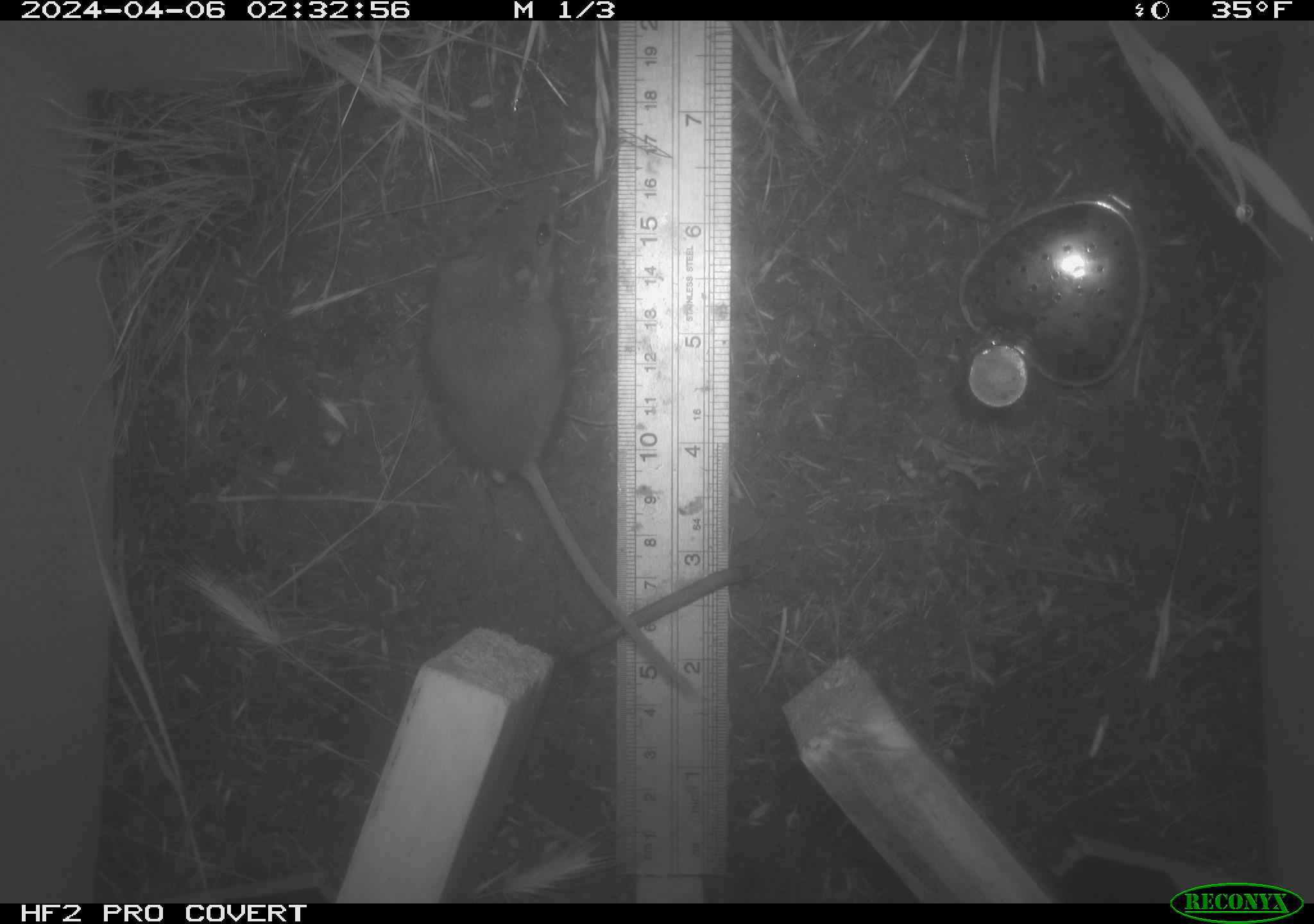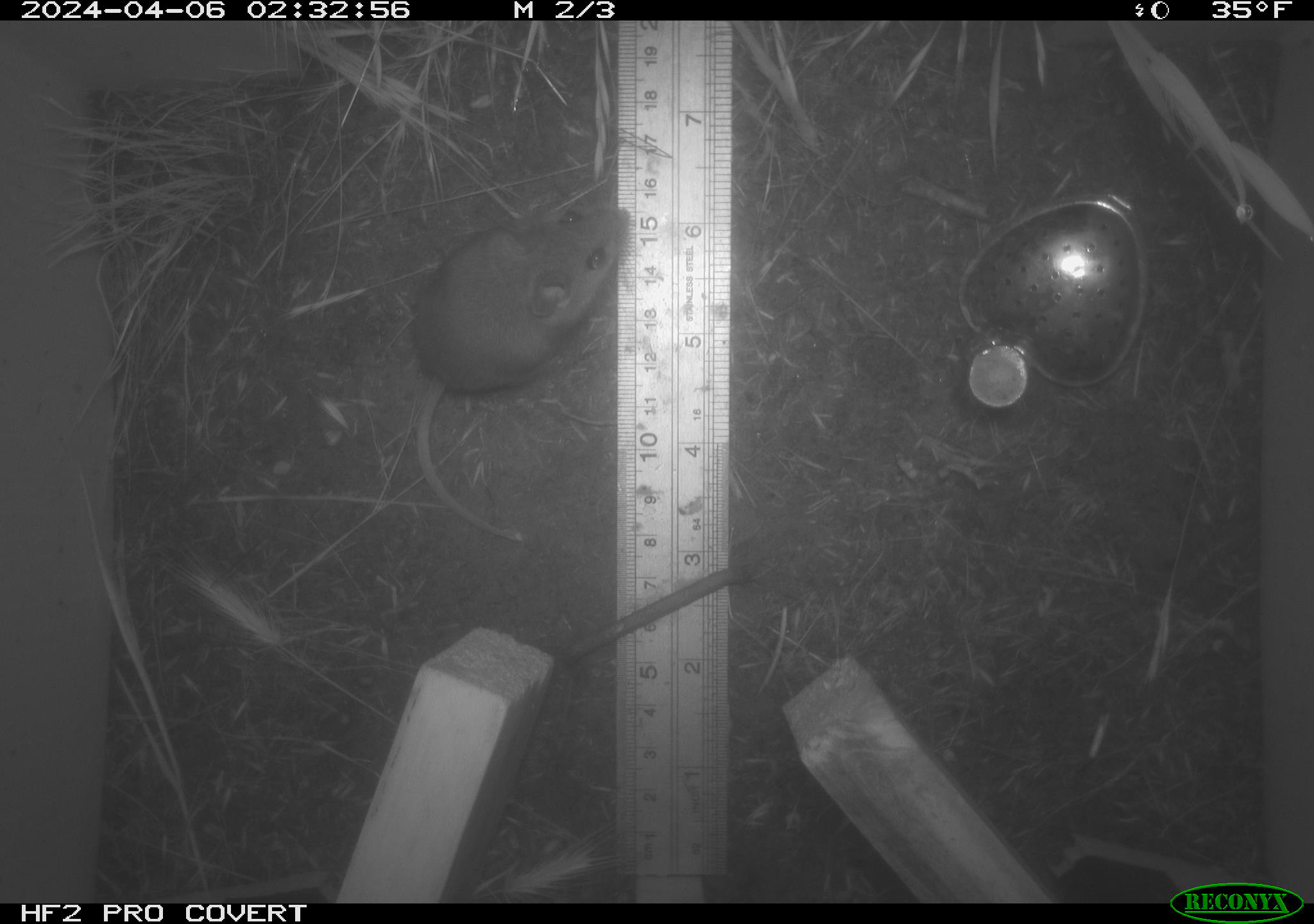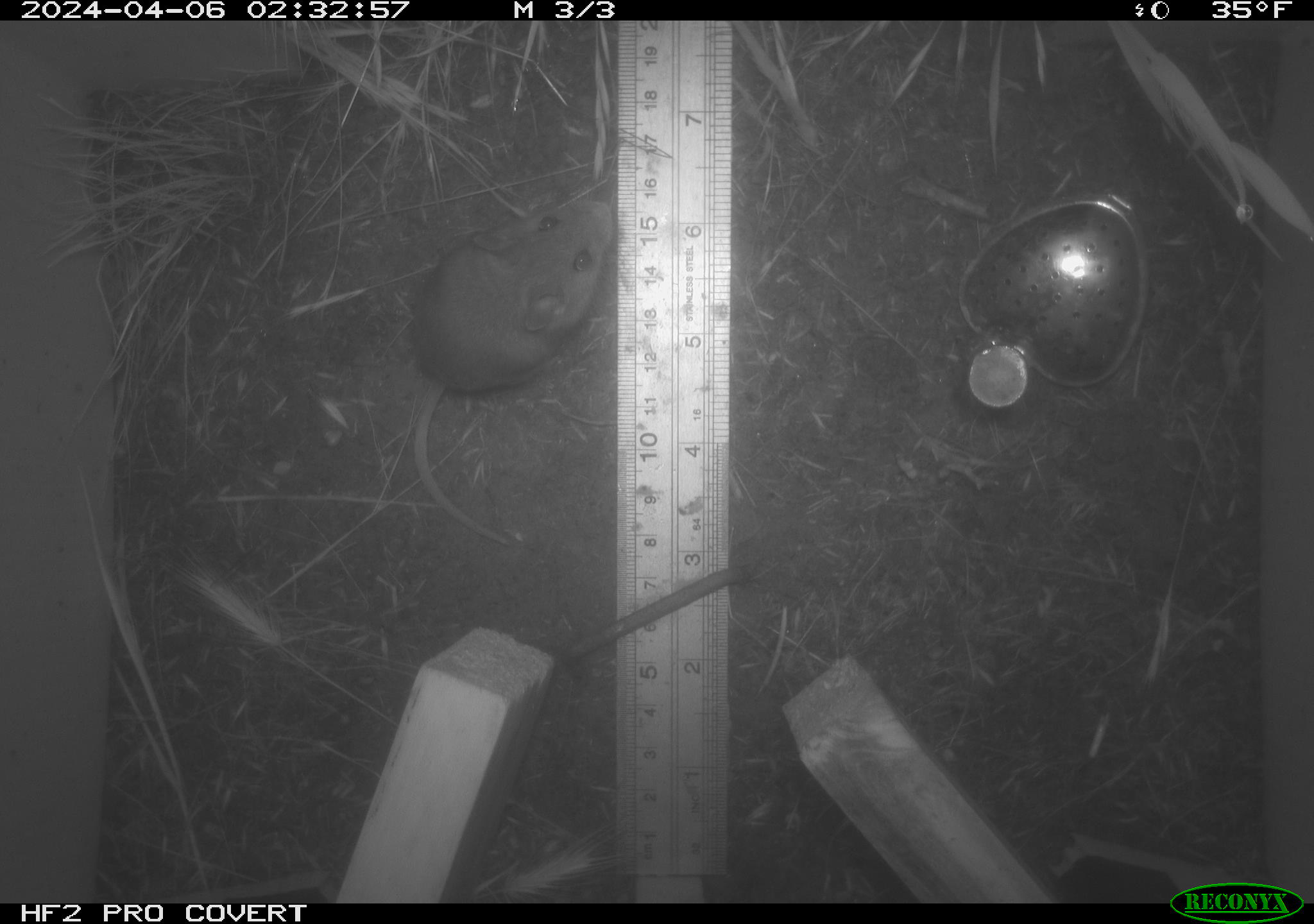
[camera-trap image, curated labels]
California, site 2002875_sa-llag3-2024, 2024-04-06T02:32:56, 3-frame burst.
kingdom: Animalia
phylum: Chordata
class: Mammalia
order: Rodentia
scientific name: Rodentia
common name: rodent